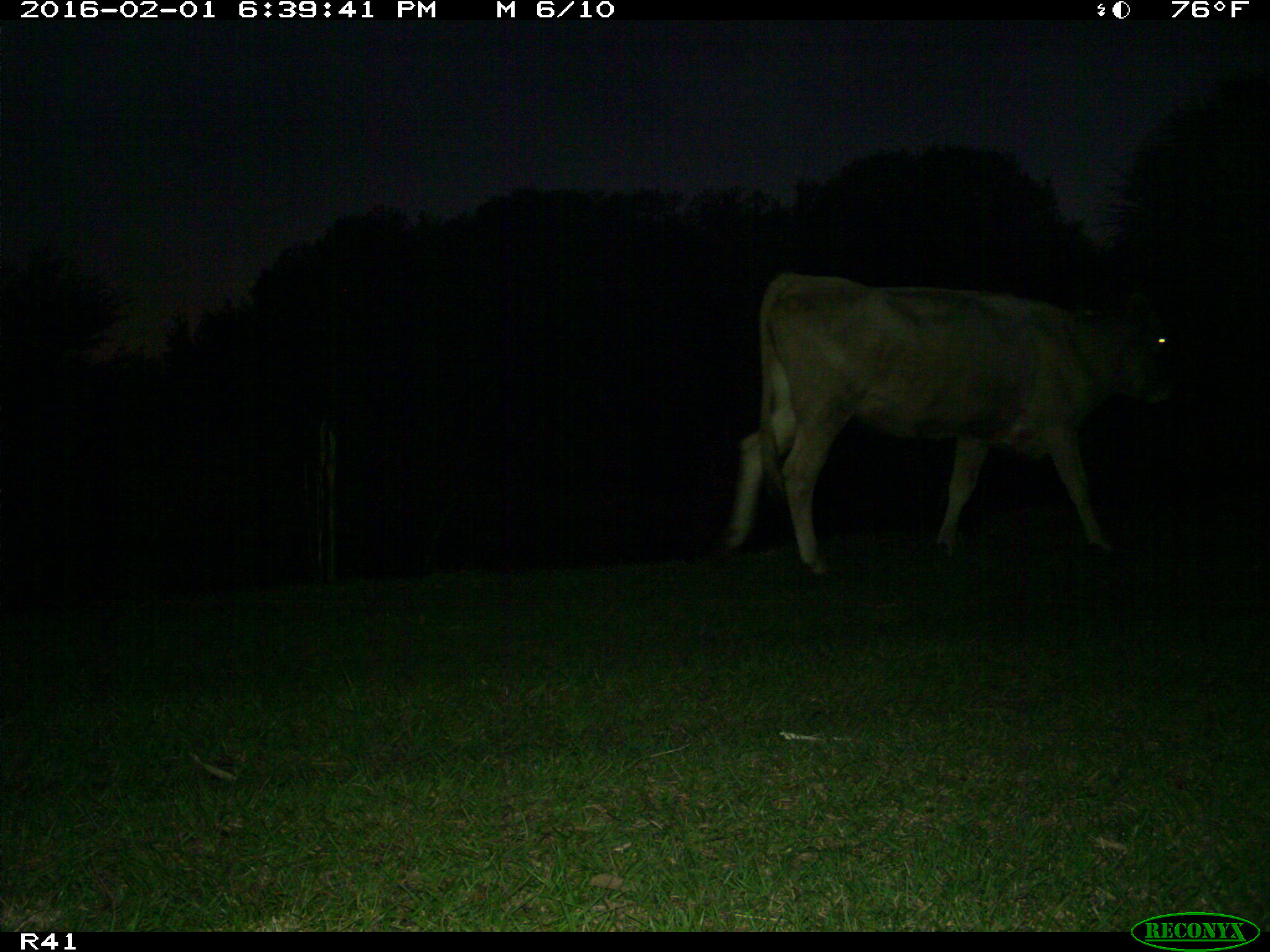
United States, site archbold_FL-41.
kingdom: Animalia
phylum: Chordata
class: Mammalia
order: Artiodactyla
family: Bovidae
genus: Bos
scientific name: Bos taurus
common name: domestic cow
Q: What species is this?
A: Bos taurus (domestic cow).